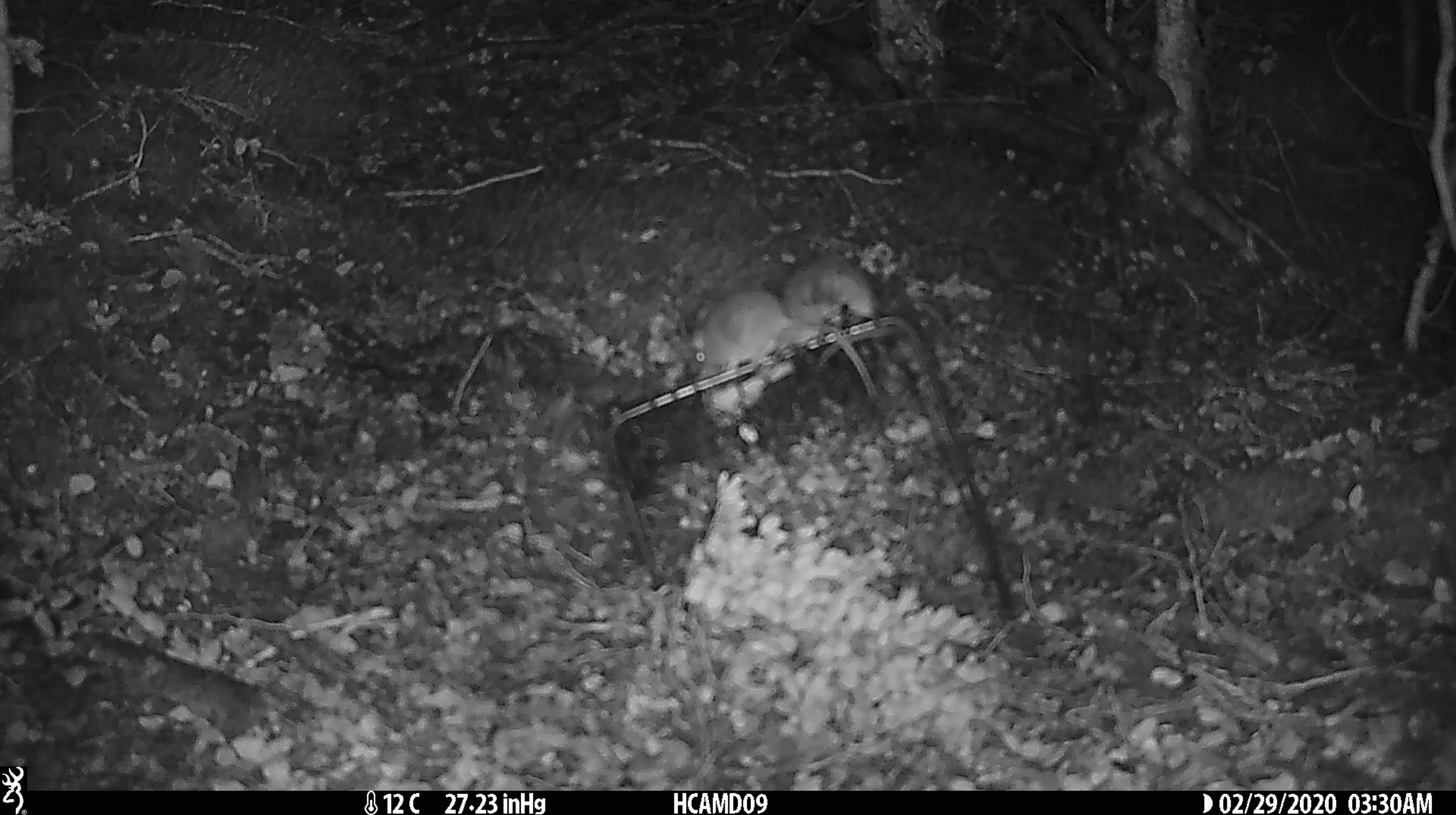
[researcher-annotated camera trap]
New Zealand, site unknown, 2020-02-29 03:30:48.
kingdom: Animalia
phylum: Chordata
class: Mammalia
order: Rodentia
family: Muridae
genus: Mus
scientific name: Mus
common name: mouse